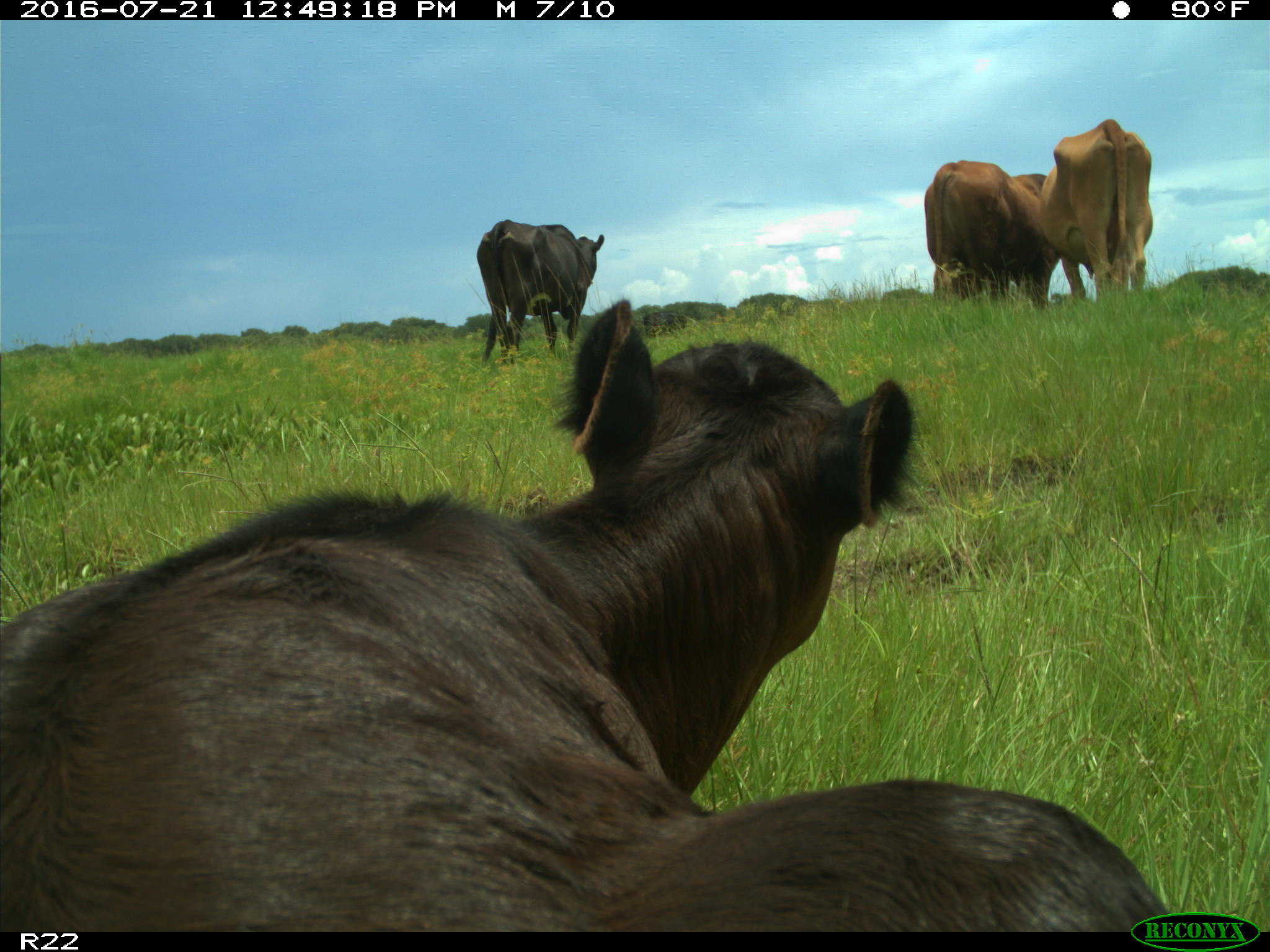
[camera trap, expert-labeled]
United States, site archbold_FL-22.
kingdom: Animalia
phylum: Chordata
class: Mammalia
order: Artiodactyla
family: Bovidae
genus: Bos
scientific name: Bos taurus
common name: domestic cow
Bos taurus (domestic cow).